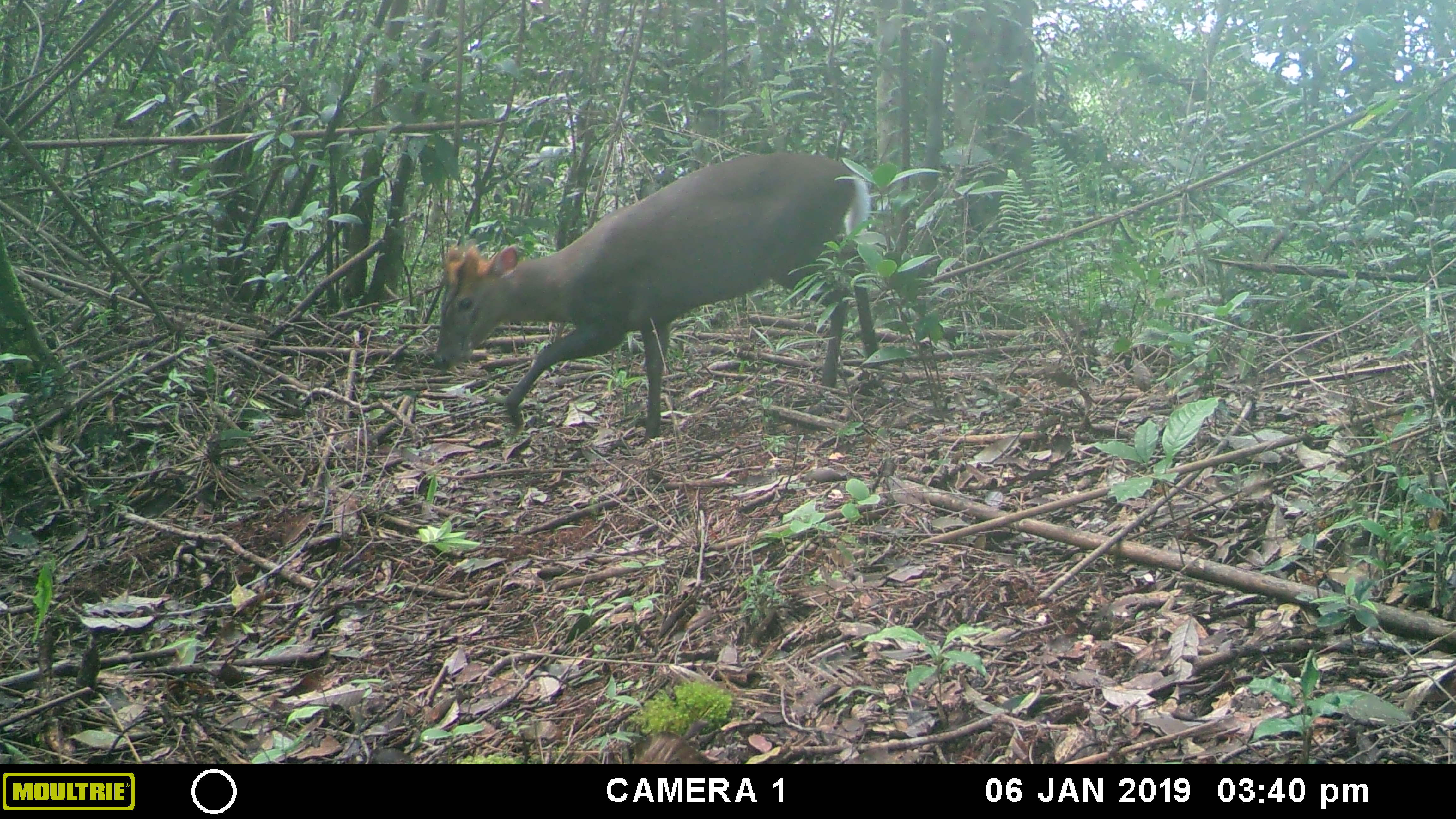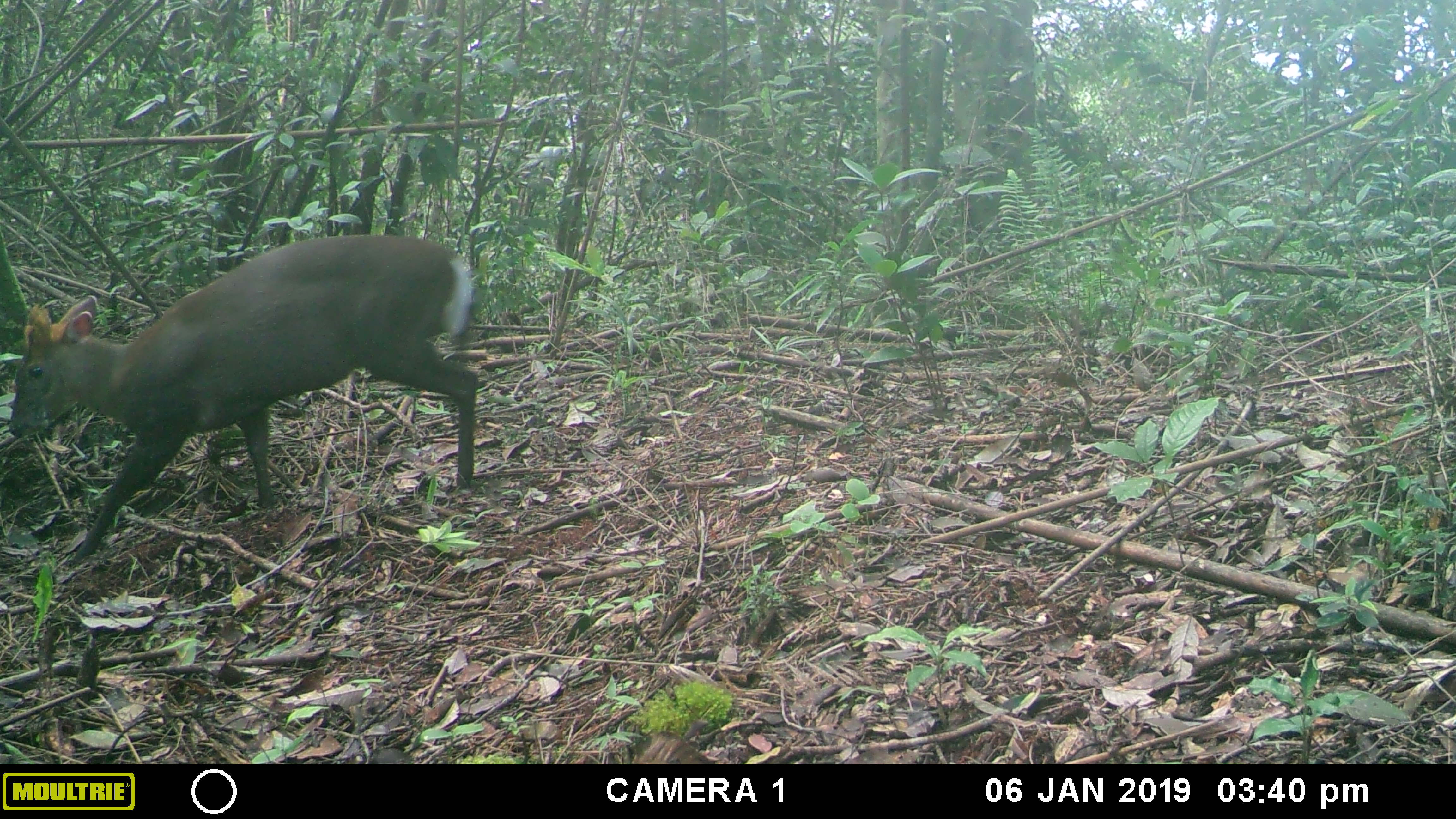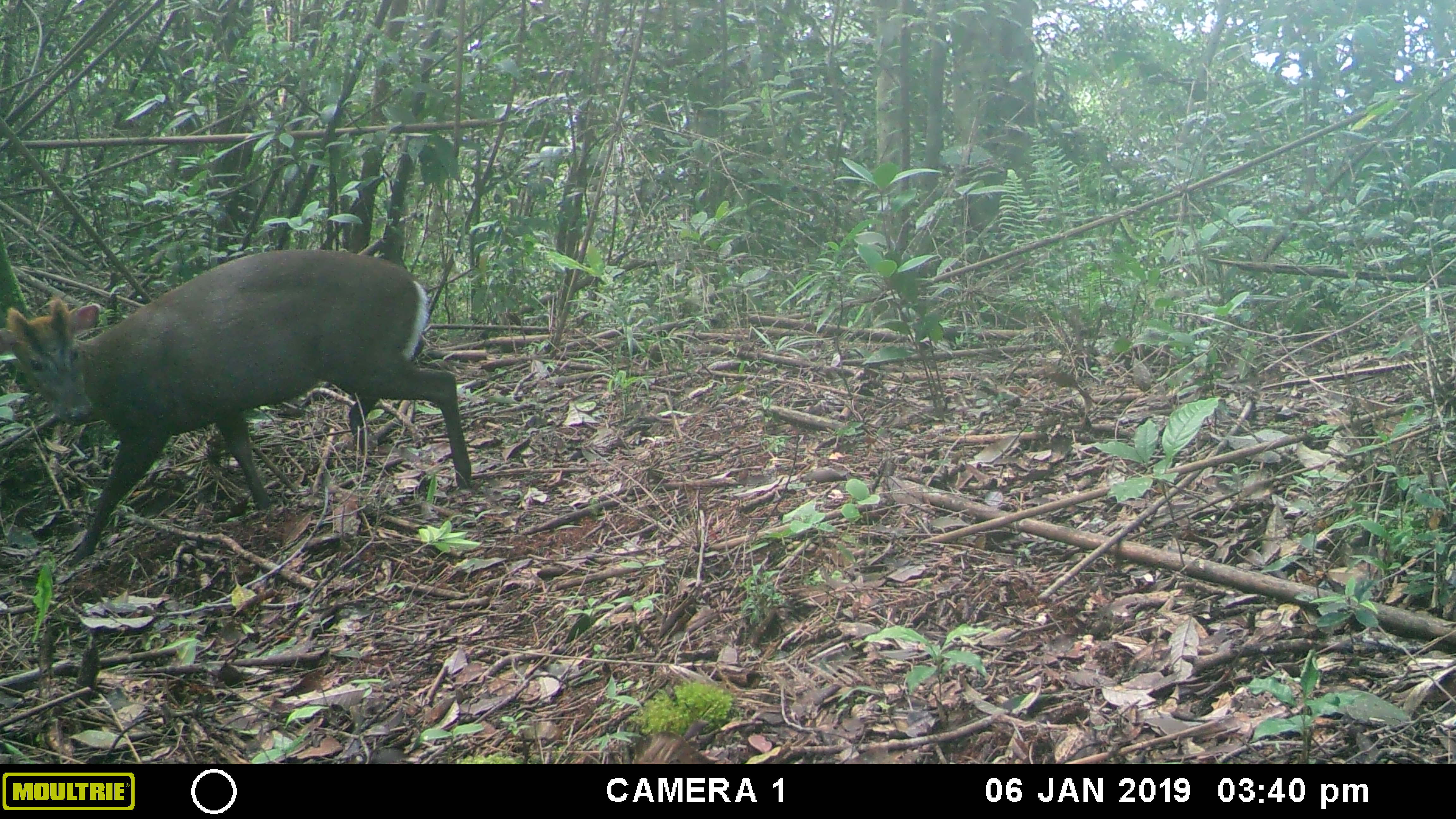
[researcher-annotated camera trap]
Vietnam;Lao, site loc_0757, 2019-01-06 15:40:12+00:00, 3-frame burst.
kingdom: Animalia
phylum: Chordata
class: Mammalia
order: Artiodactyla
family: Cervidae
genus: Muntiacus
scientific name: Muntiacus rooseveltorum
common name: roosevelt's muntjac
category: roosevelts muntjac group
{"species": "roosevelts muntjac group (roosevelt's muntjac) (Muntiacus rooseveltorum)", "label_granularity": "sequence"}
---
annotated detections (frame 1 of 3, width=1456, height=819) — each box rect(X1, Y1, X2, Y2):
roosevelts muntjac group: rect(433, 151, 880, 443)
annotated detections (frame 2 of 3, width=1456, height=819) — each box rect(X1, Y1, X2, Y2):
roosevelts muntjac group: rect(7, 234, 479, 570)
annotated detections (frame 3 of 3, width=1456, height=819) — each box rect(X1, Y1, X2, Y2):
roosevelts muntjac group: rect(0, 248, 471, 567)